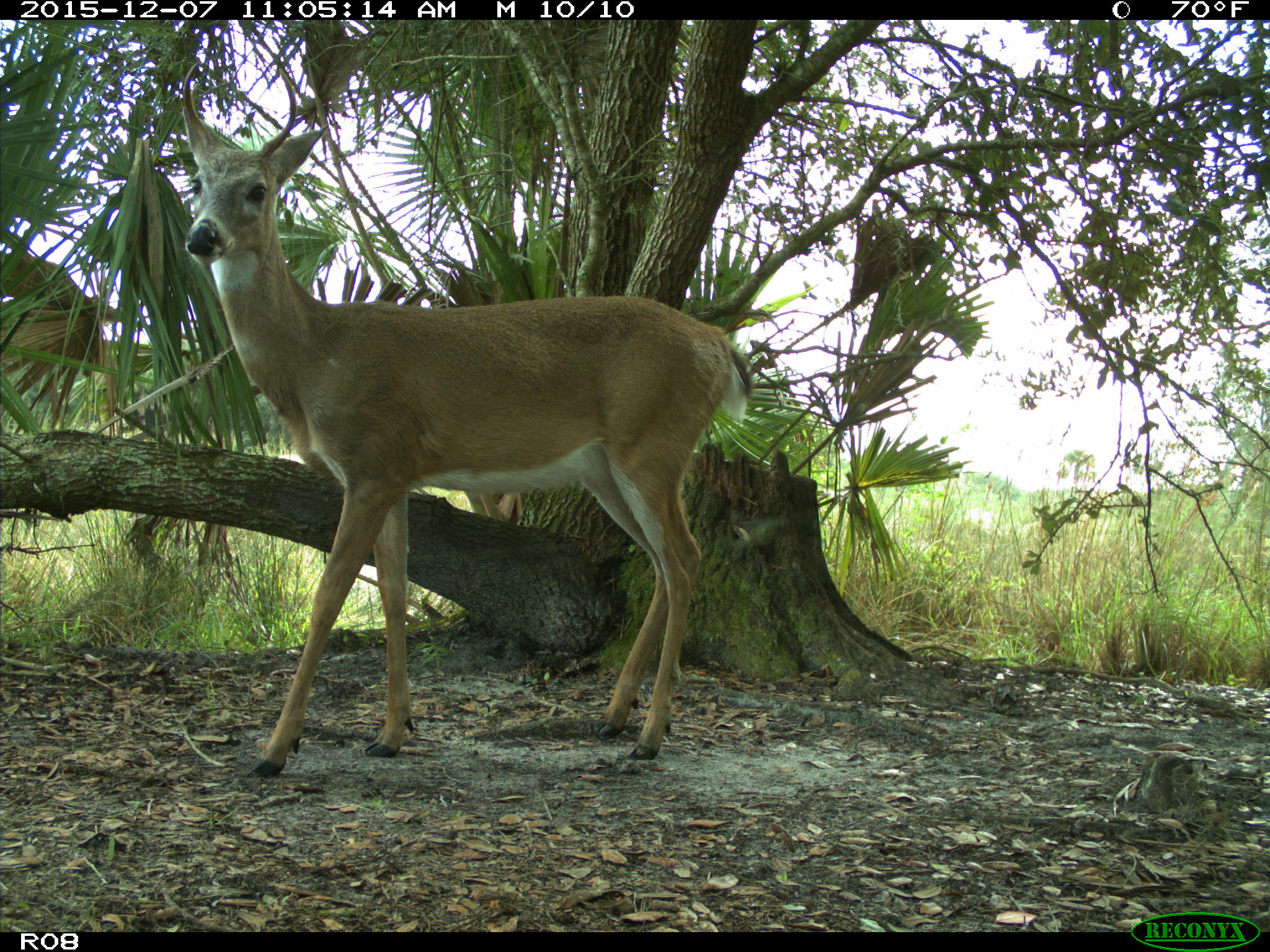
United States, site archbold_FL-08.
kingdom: Animalia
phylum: Chordata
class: Mammalia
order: Artiodactyla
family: Cervidae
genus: Odocoileus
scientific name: Odocoileus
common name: deer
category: unidentified deer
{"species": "unidentified deer (deer) (Odocoileus)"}